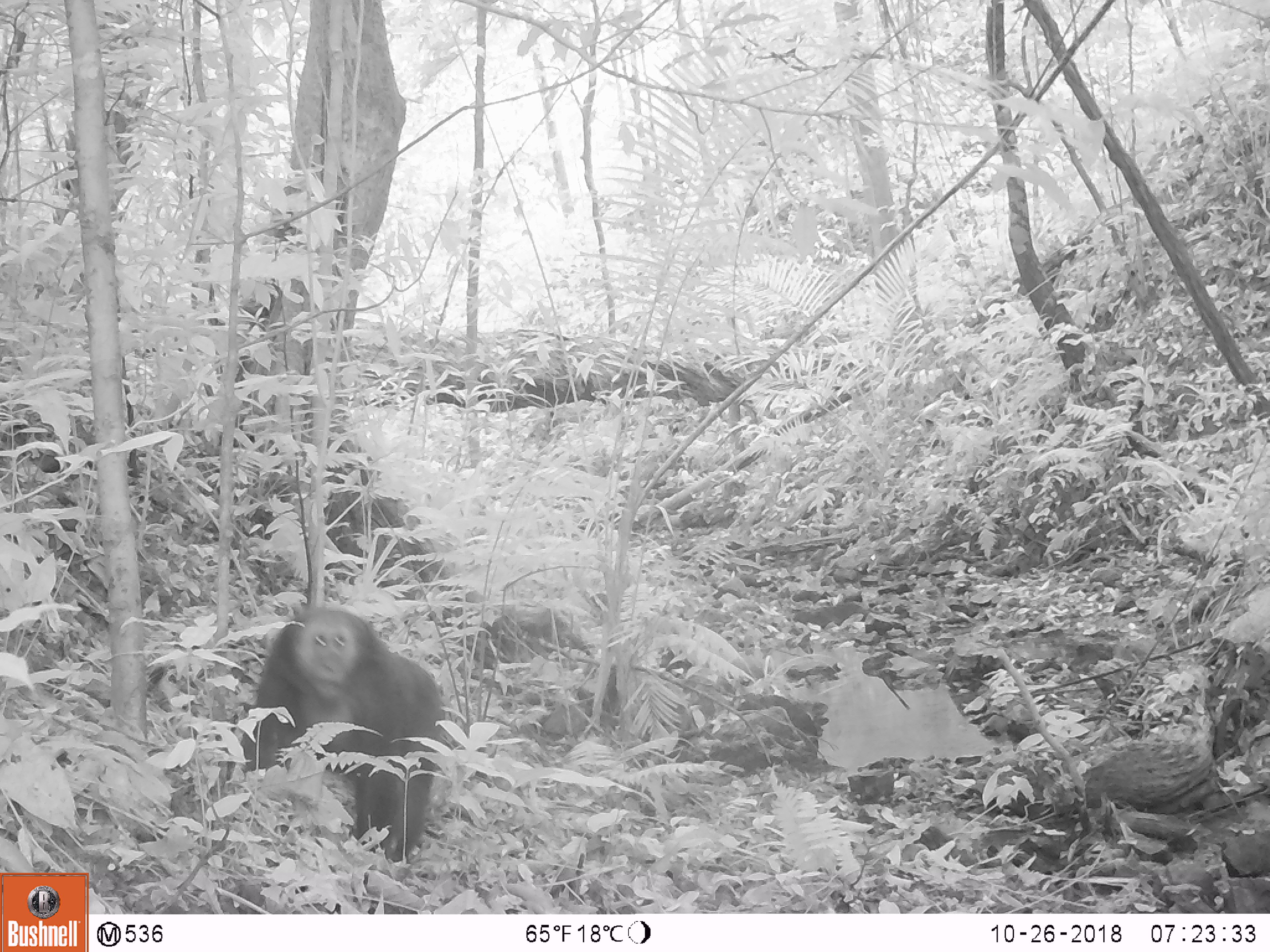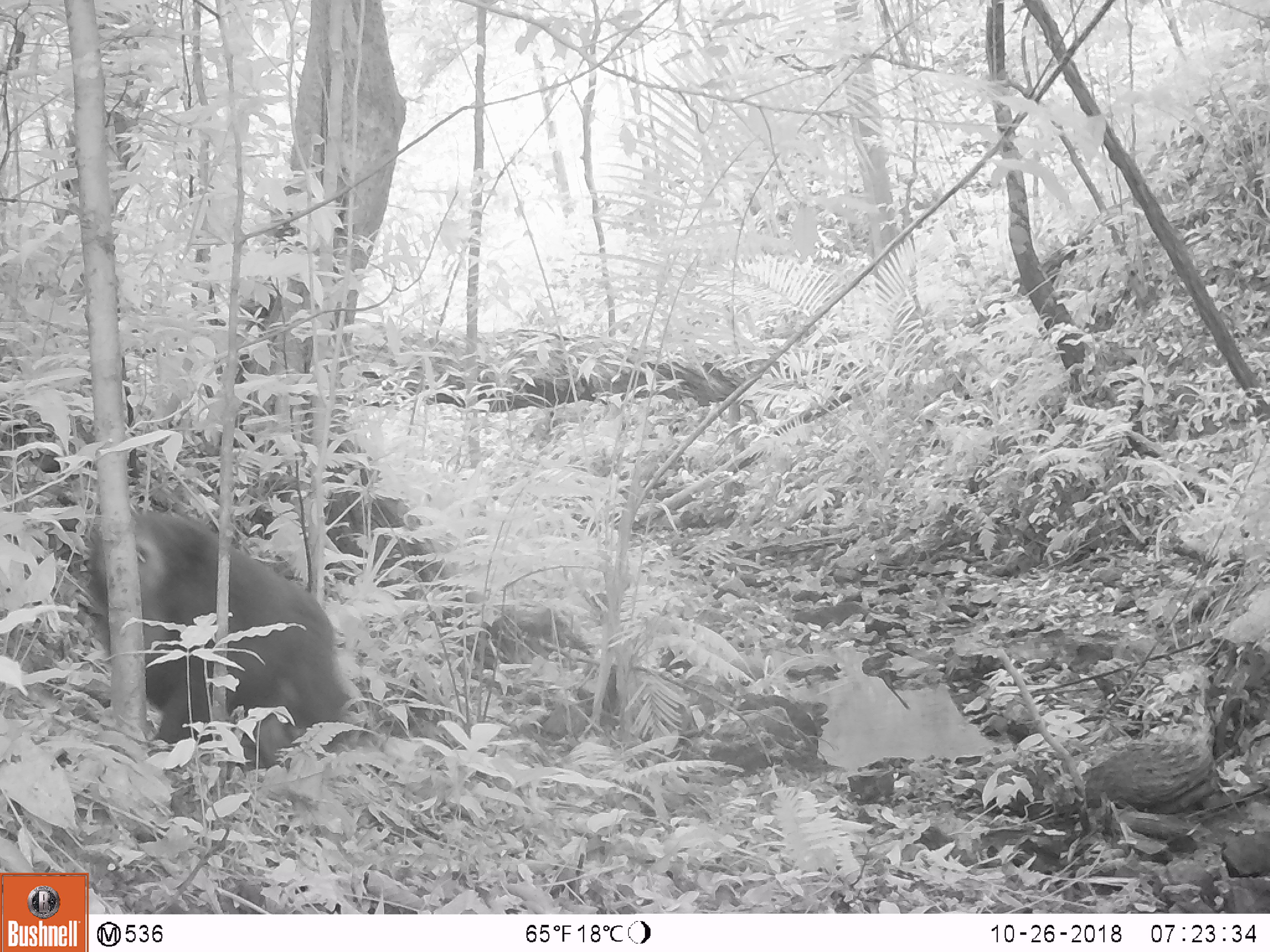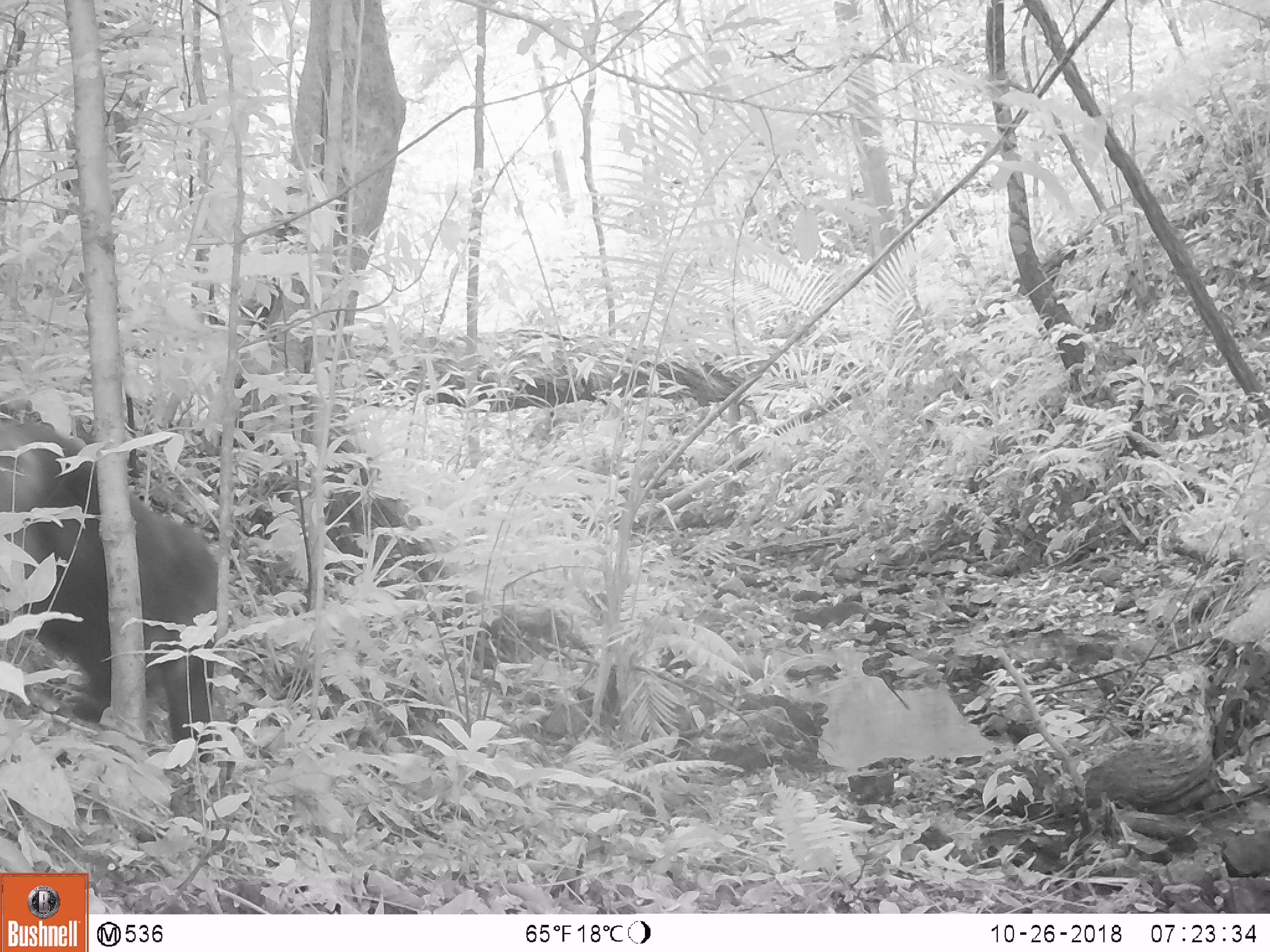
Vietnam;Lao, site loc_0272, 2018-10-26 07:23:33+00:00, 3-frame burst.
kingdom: Animalia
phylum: Chordata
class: Mammalia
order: Primates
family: Cercopithecidae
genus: Macaca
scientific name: Macaca arctoides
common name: stump-tailed macaque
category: stump tailed macaque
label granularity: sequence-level